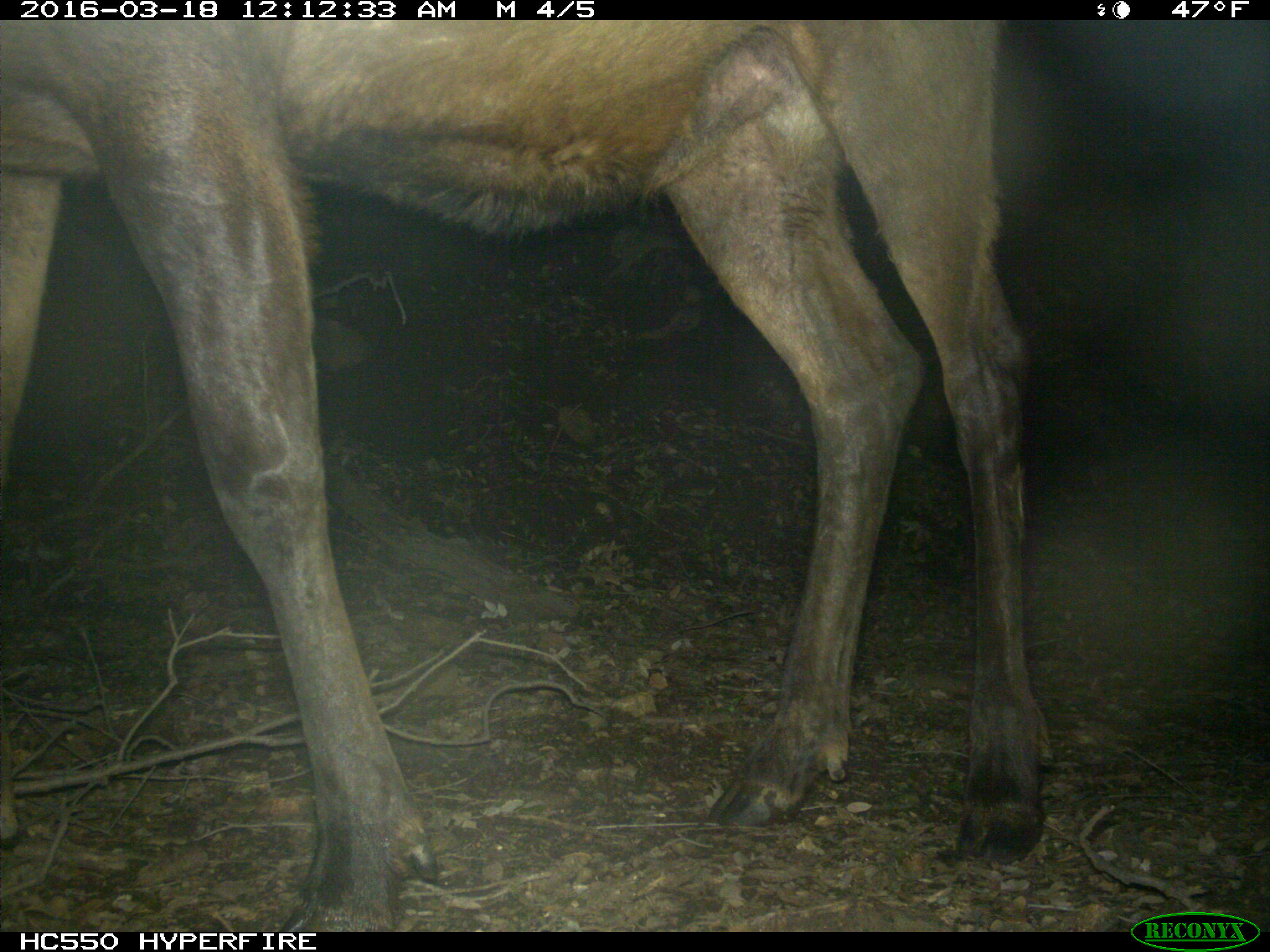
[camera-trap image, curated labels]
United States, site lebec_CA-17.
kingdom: Animalia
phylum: Chordata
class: Mammalia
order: Artiodactyla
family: Cervidae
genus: Cervus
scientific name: Cervus canadensis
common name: elk